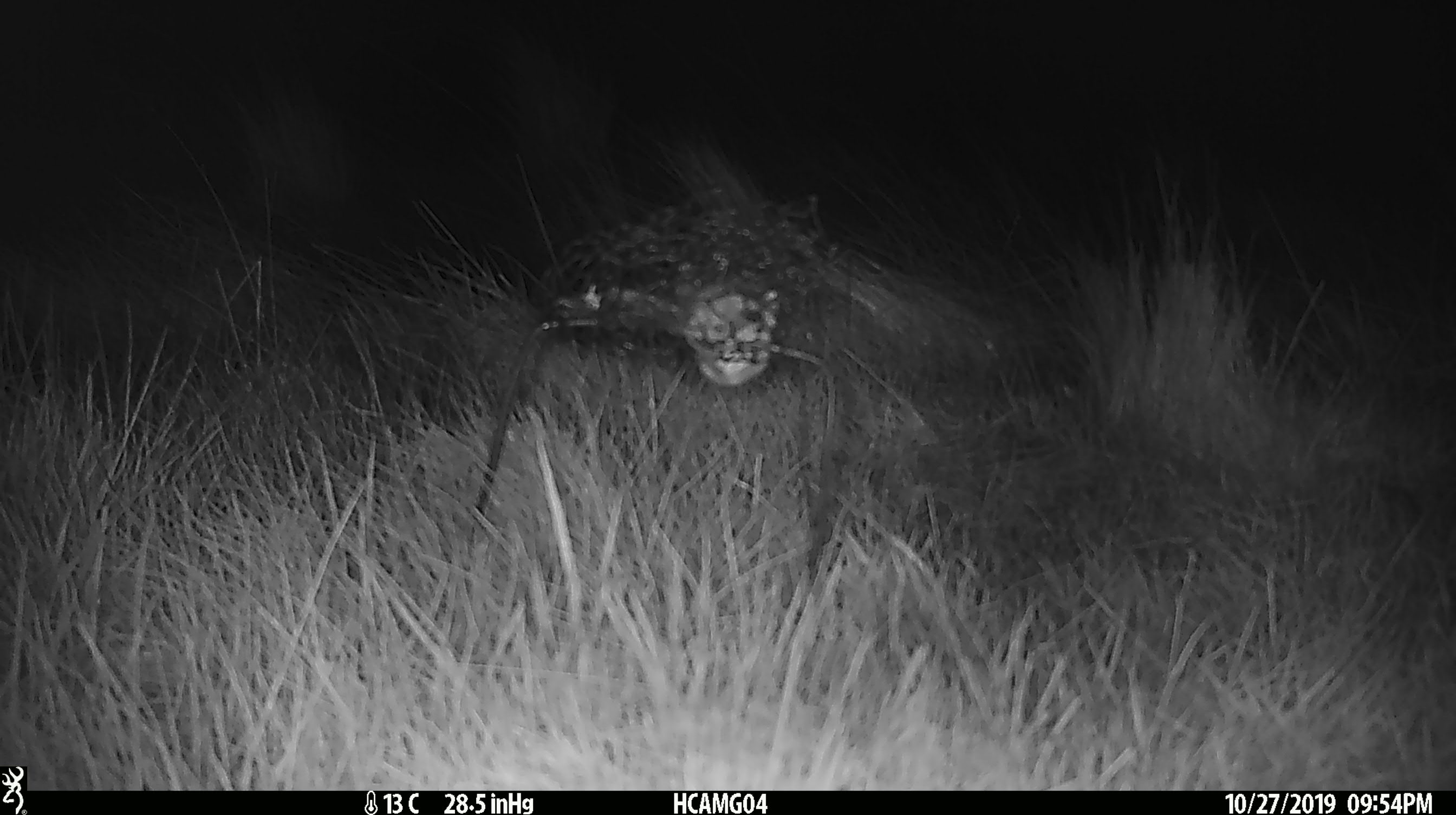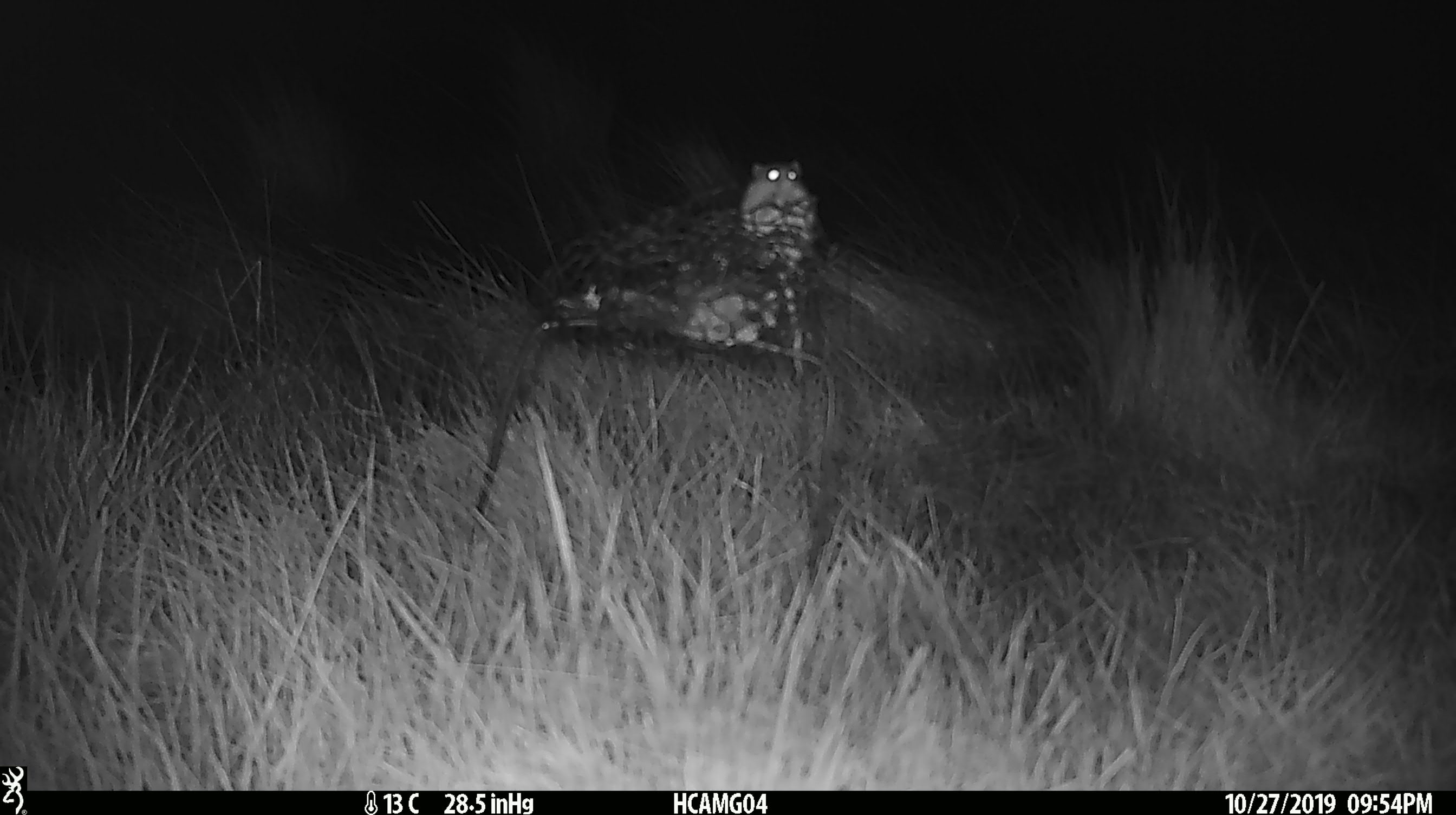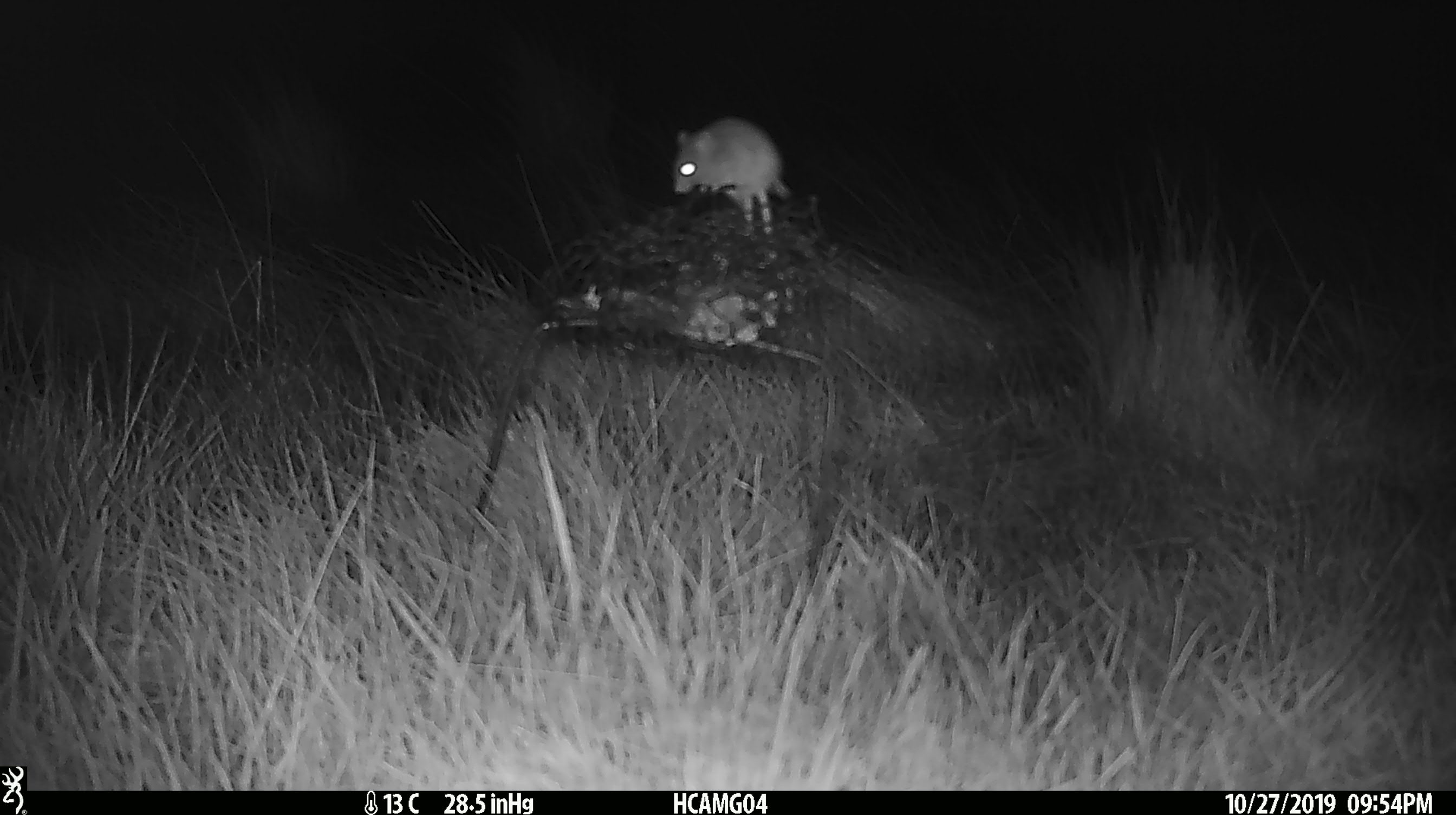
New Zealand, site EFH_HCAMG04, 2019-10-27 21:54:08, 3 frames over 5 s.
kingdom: Animalia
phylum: Chordata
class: Mammalia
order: Rodentia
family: Muridae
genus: Mus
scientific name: Mus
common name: mouse